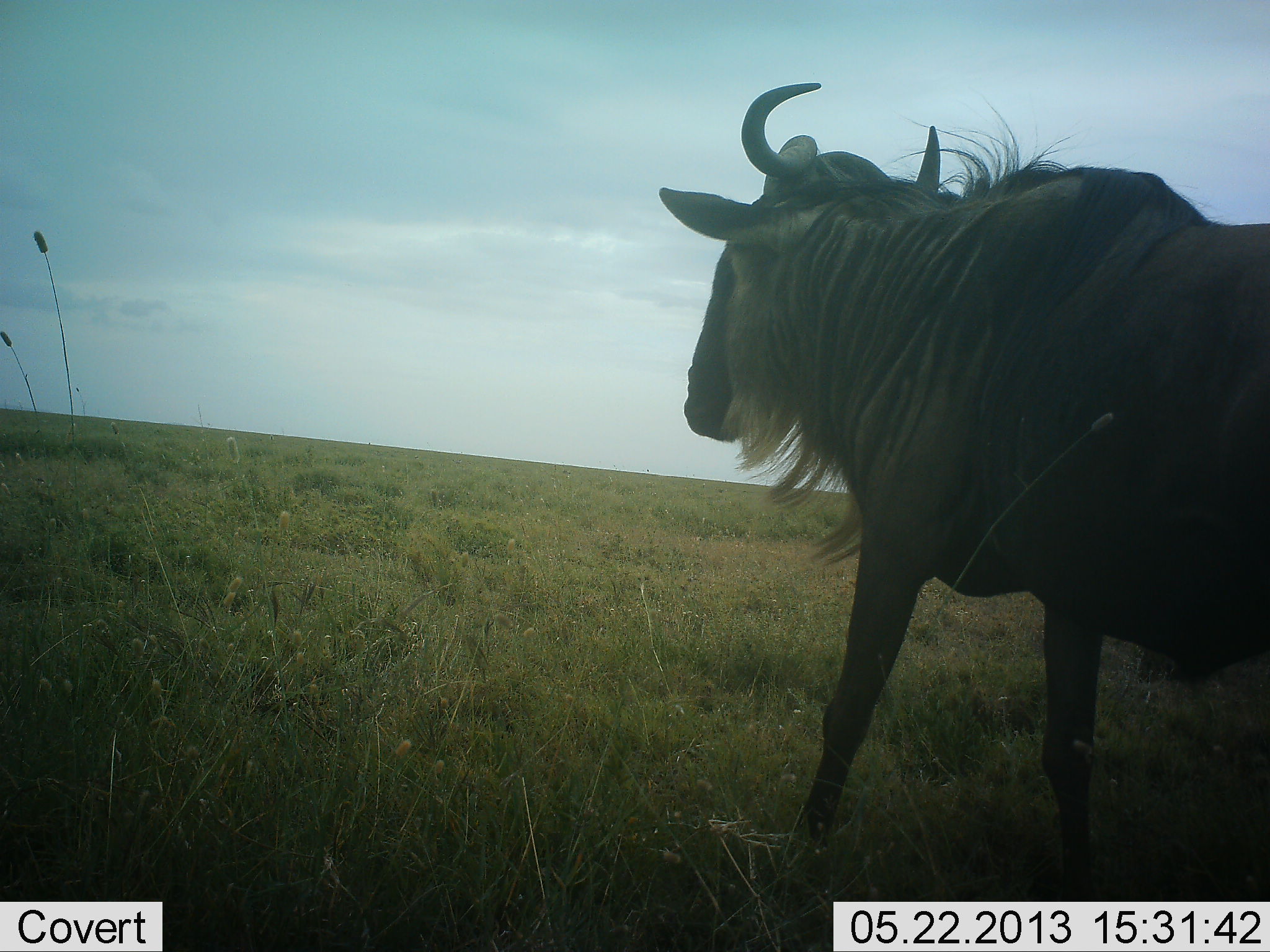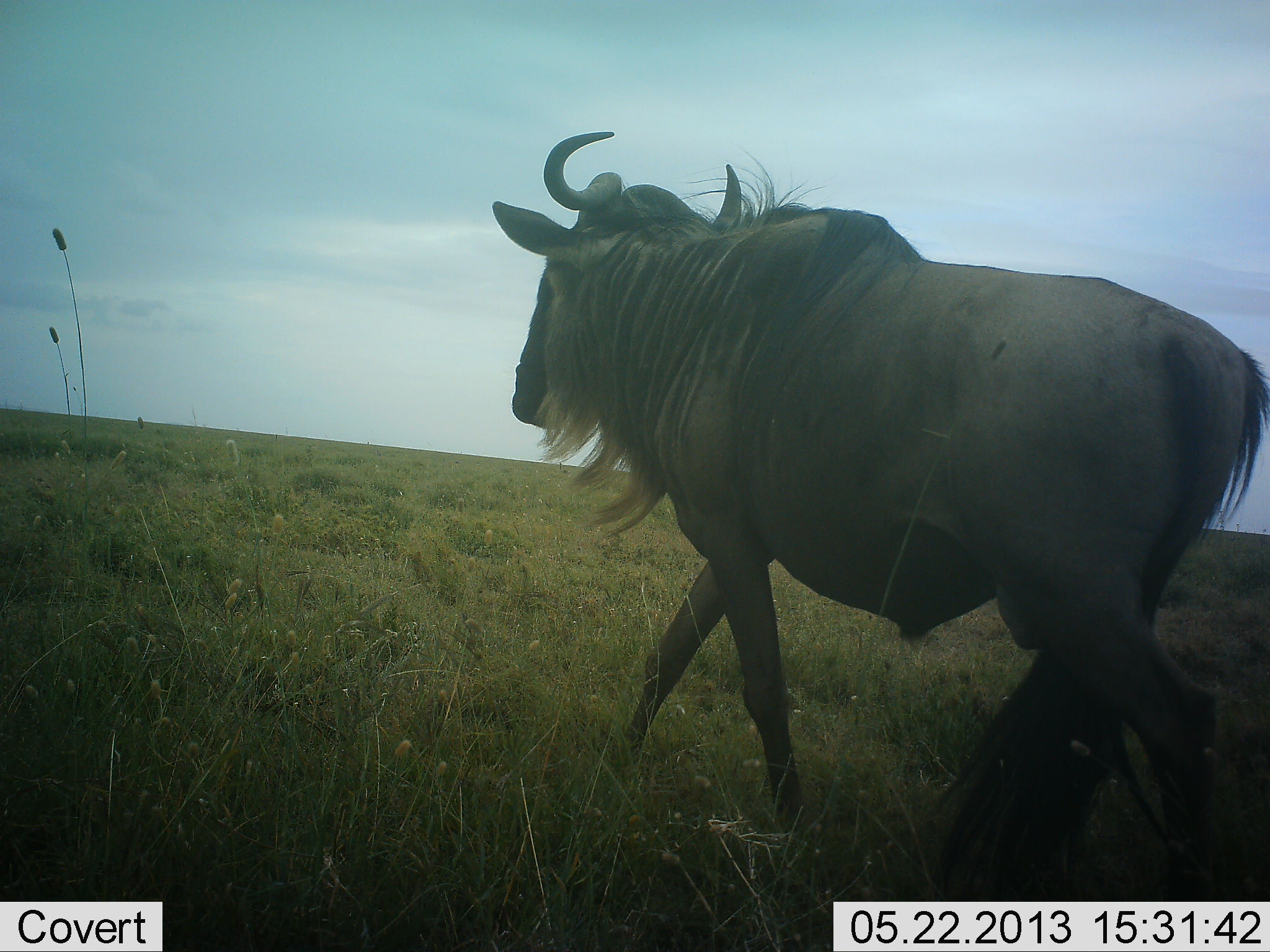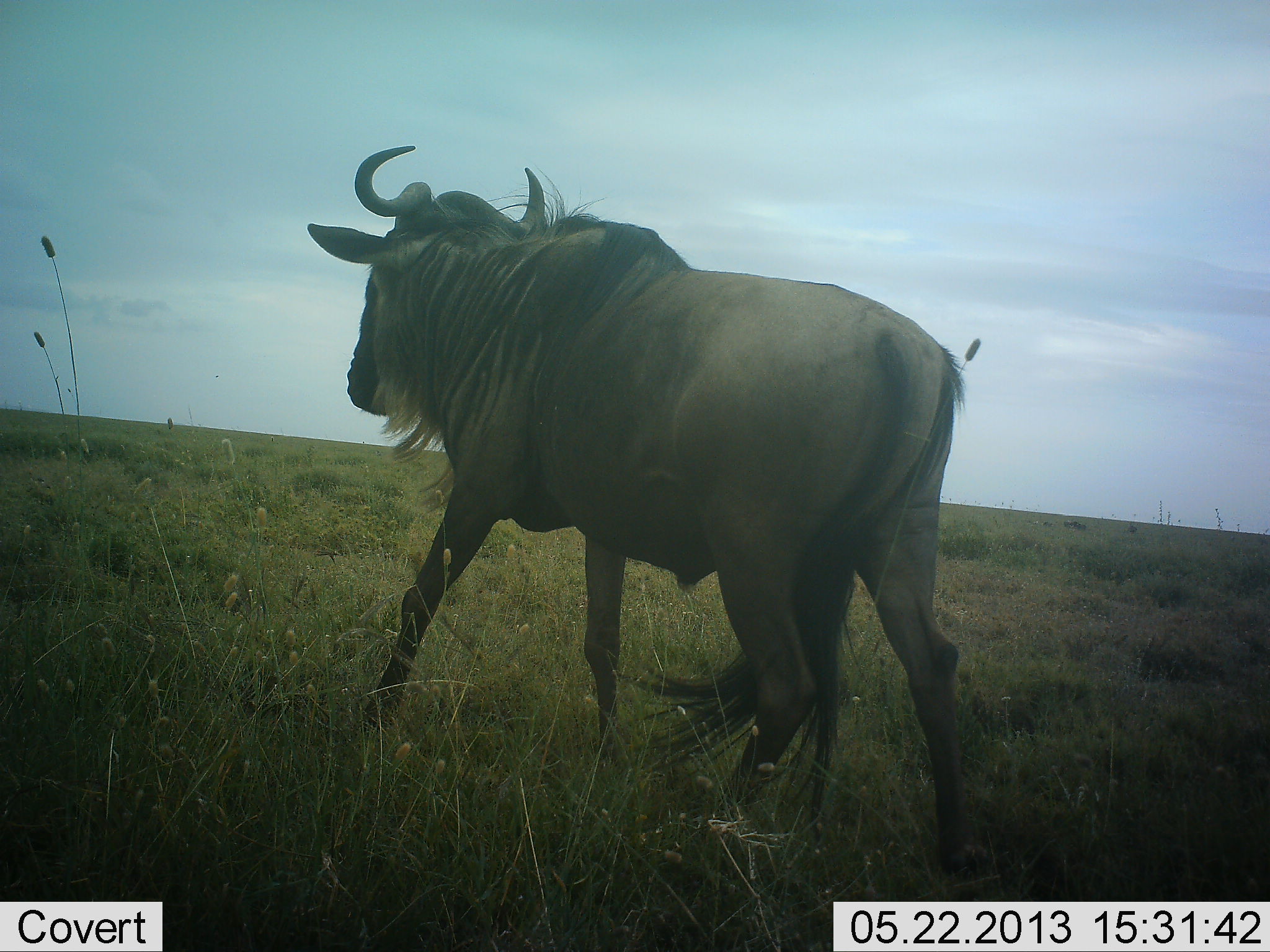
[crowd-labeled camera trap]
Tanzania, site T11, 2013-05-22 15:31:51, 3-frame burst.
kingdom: Animalia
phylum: Chordata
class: Mammalia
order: Artiodactyla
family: Bovidae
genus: Connochaetes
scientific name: Connochaetes taurinus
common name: blue wildebeest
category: wildebeest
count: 1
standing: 0%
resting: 0%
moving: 100%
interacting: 0%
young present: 0%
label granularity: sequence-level